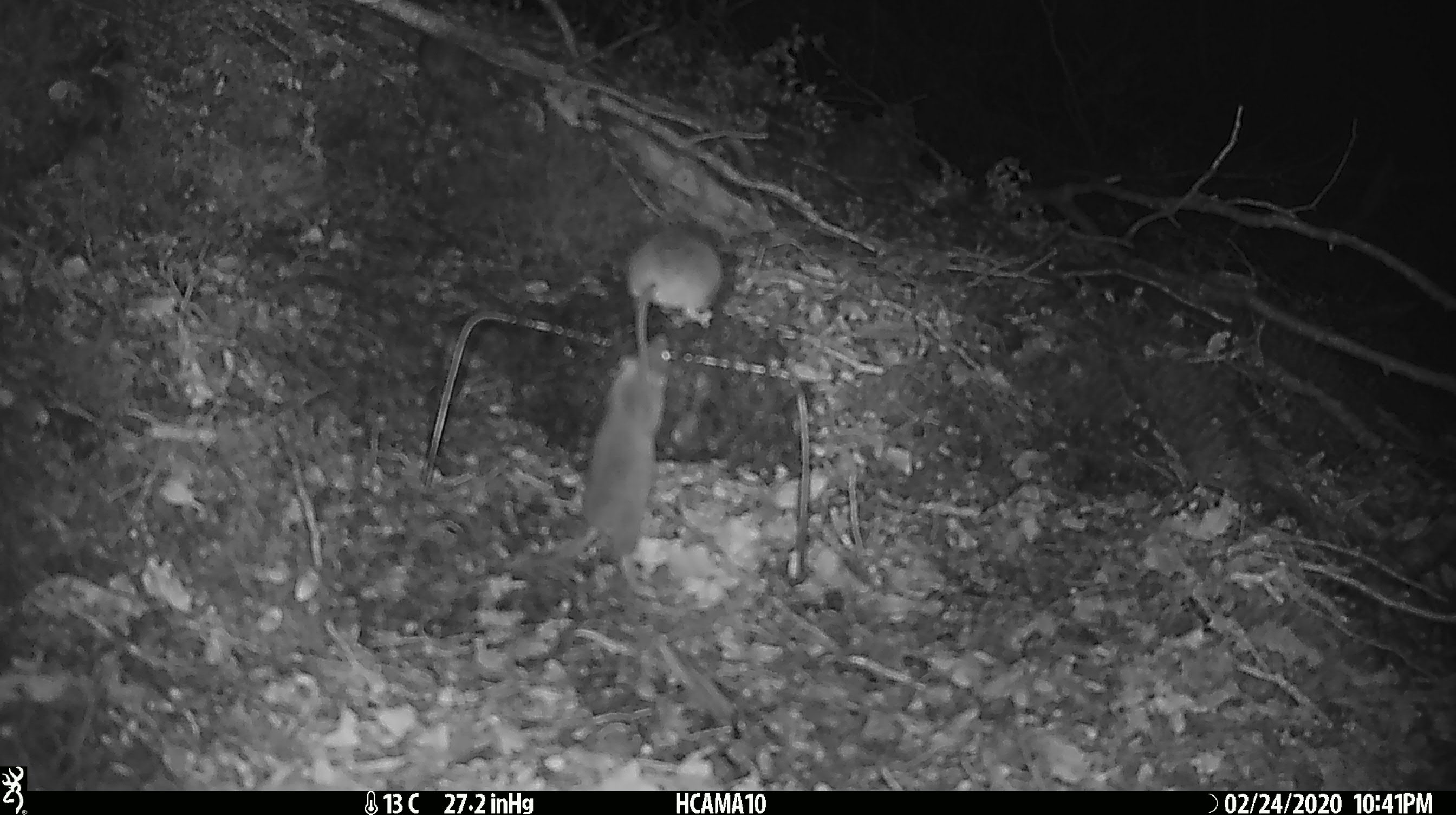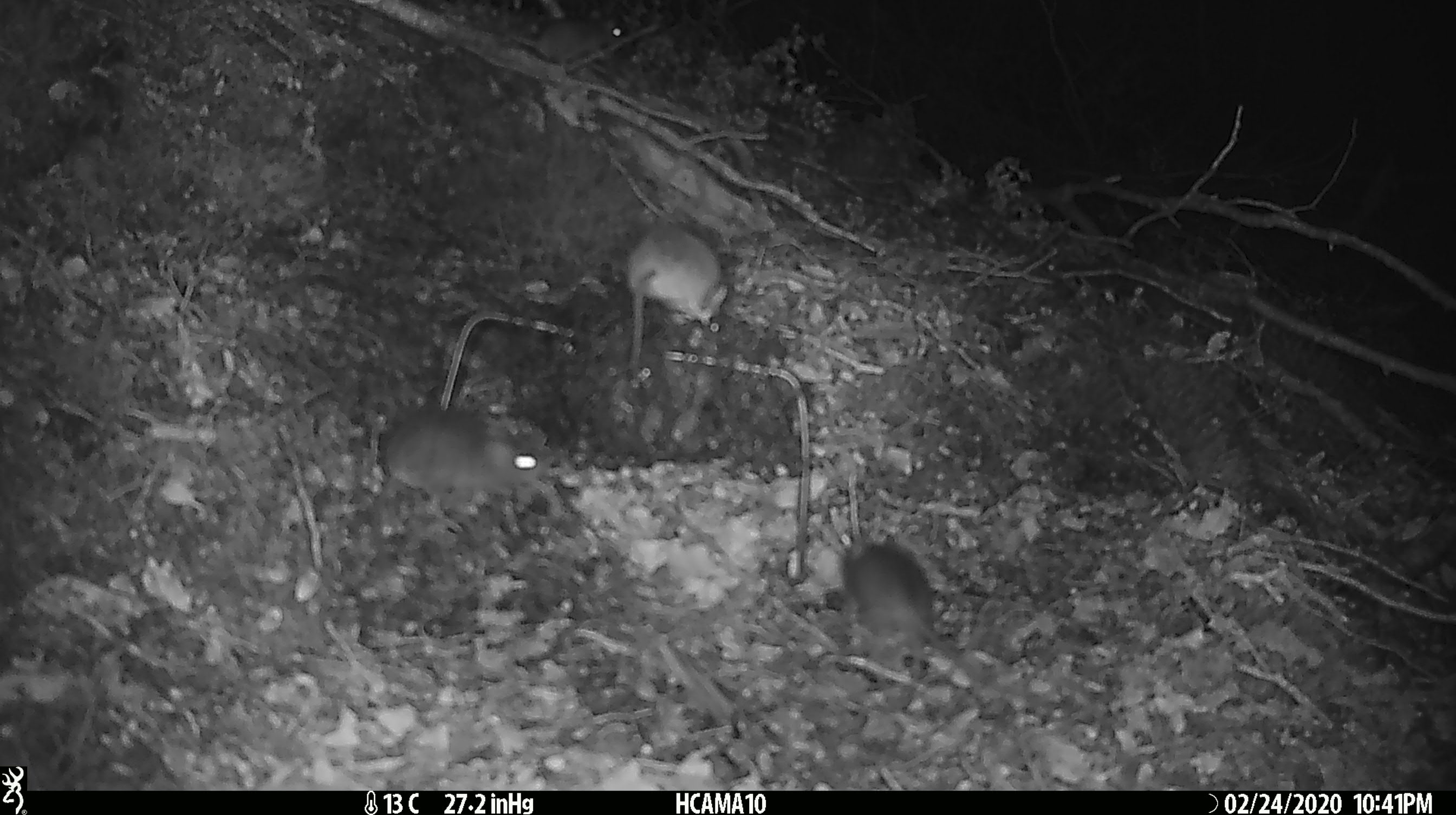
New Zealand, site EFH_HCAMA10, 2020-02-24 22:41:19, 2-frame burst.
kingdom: Animalia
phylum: Chordata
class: Mammalia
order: Rodentia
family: Muridae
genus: Mus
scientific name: Mus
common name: mouse